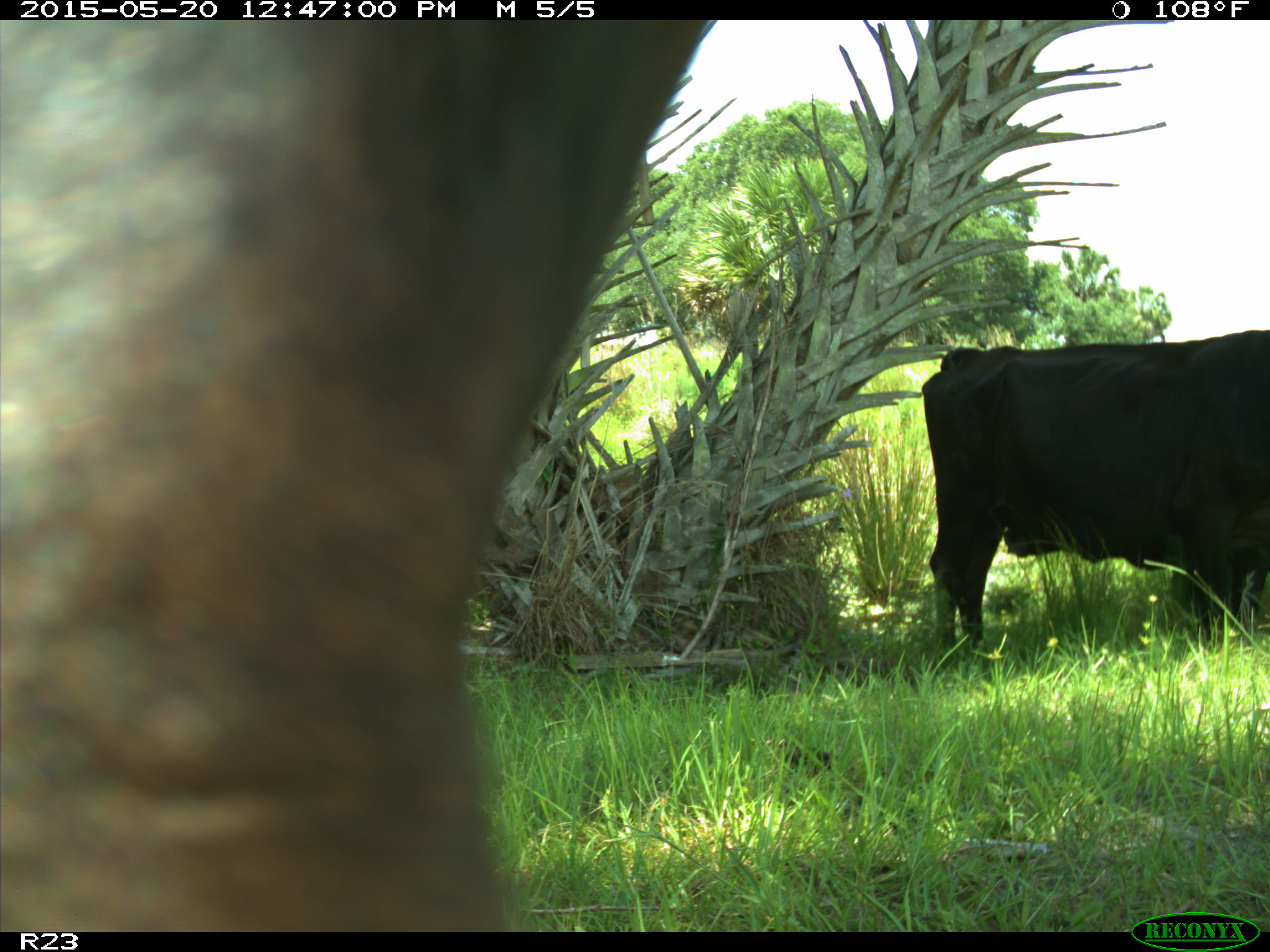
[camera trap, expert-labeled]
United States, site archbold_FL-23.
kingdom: Animalia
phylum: Chordata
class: Mammalia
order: Artiodactyla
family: Bovidae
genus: Bos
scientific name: Bos taurus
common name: domestic cow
Bos taurus (domestic cow).